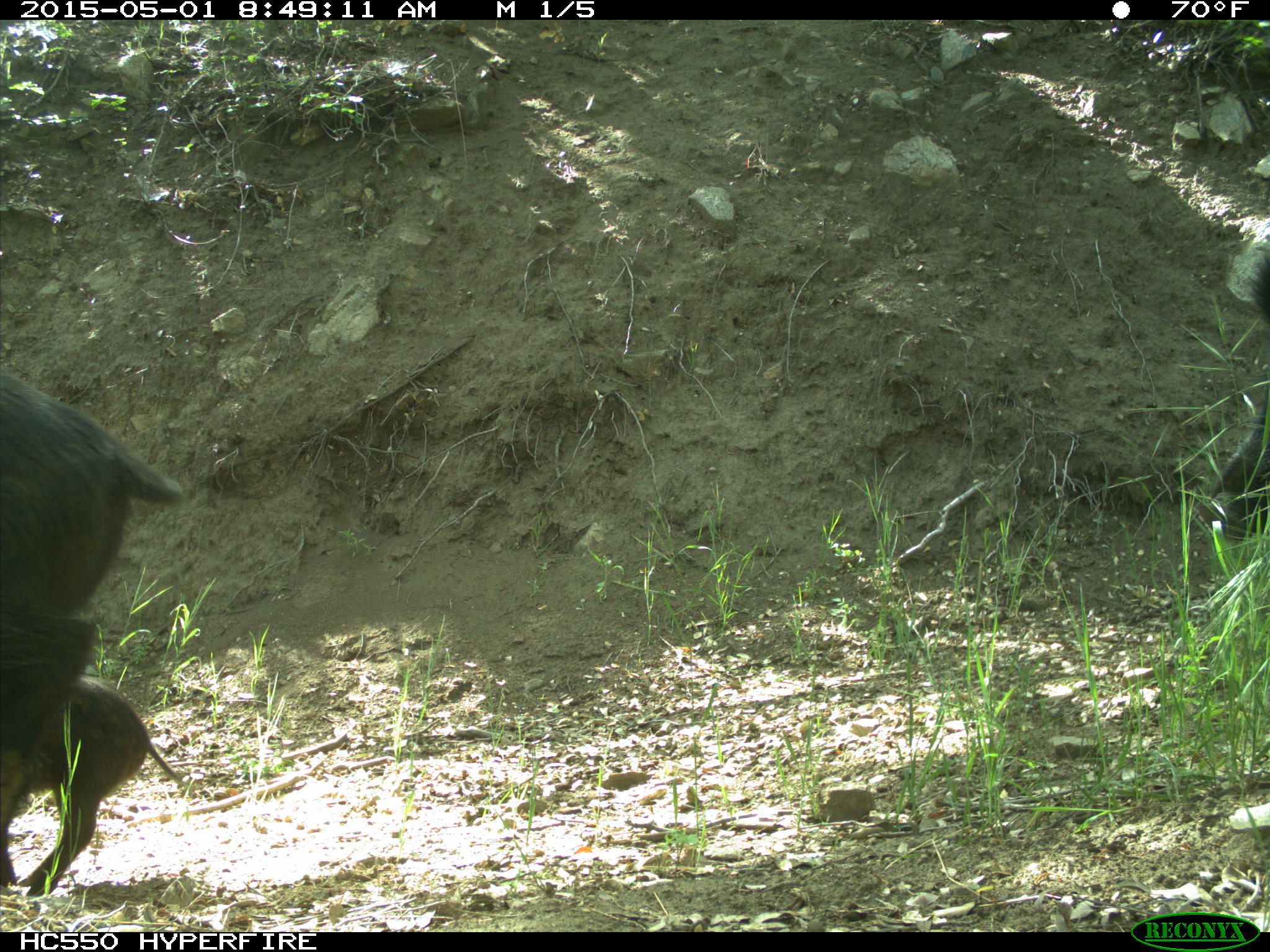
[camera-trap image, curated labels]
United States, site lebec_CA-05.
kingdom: Animalia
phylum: Chordata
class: Mammalia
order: Artiodactyla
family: Suidae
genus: Sus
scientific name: Sus scrofa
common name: wild boar